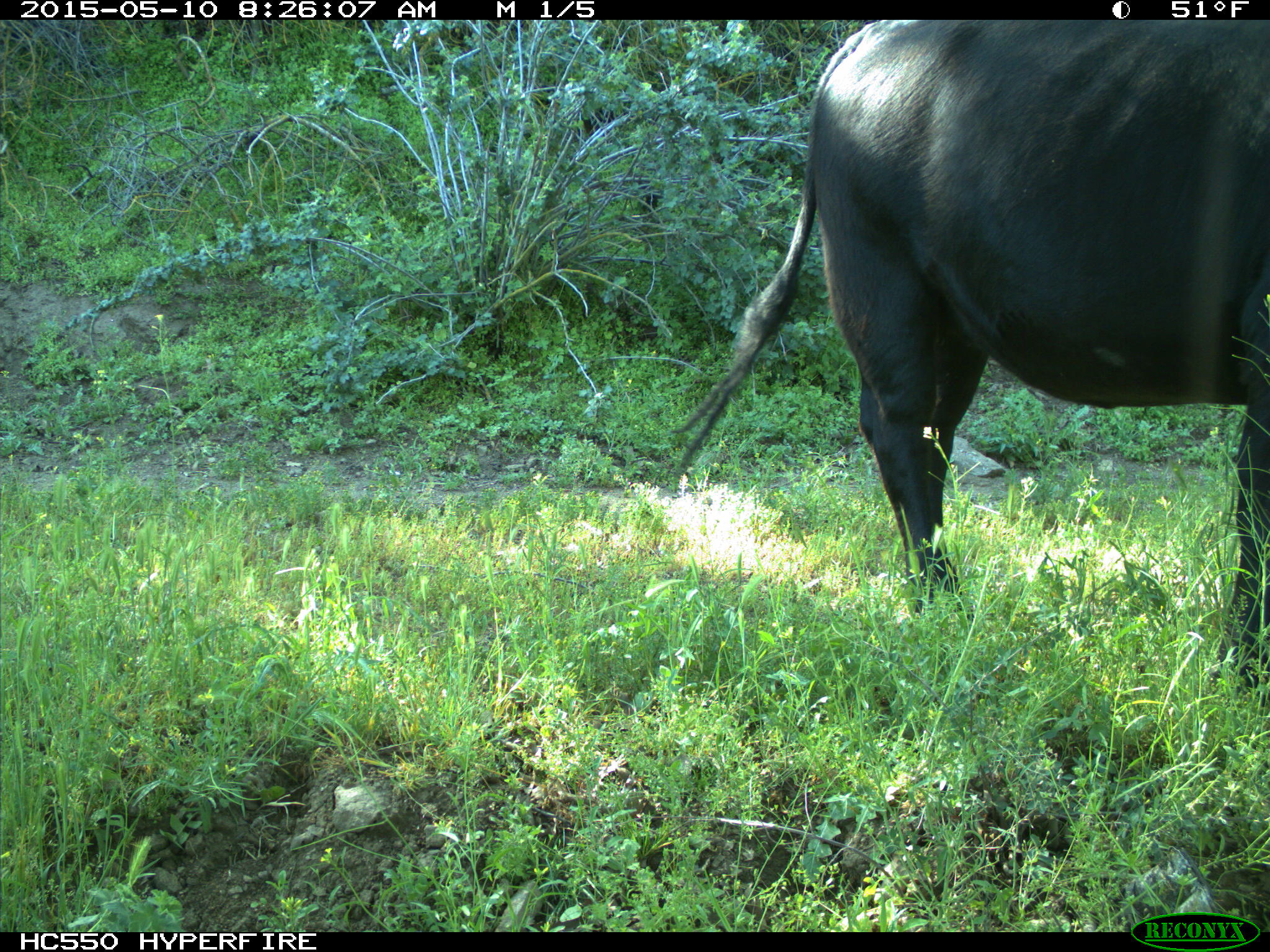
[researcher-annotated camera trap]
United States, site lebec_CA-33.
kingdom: Animalia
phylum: Chordata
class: Mammalia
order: Artiodactyla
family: Bovidae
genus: Bos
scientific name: Bos taurus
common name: domestic cow